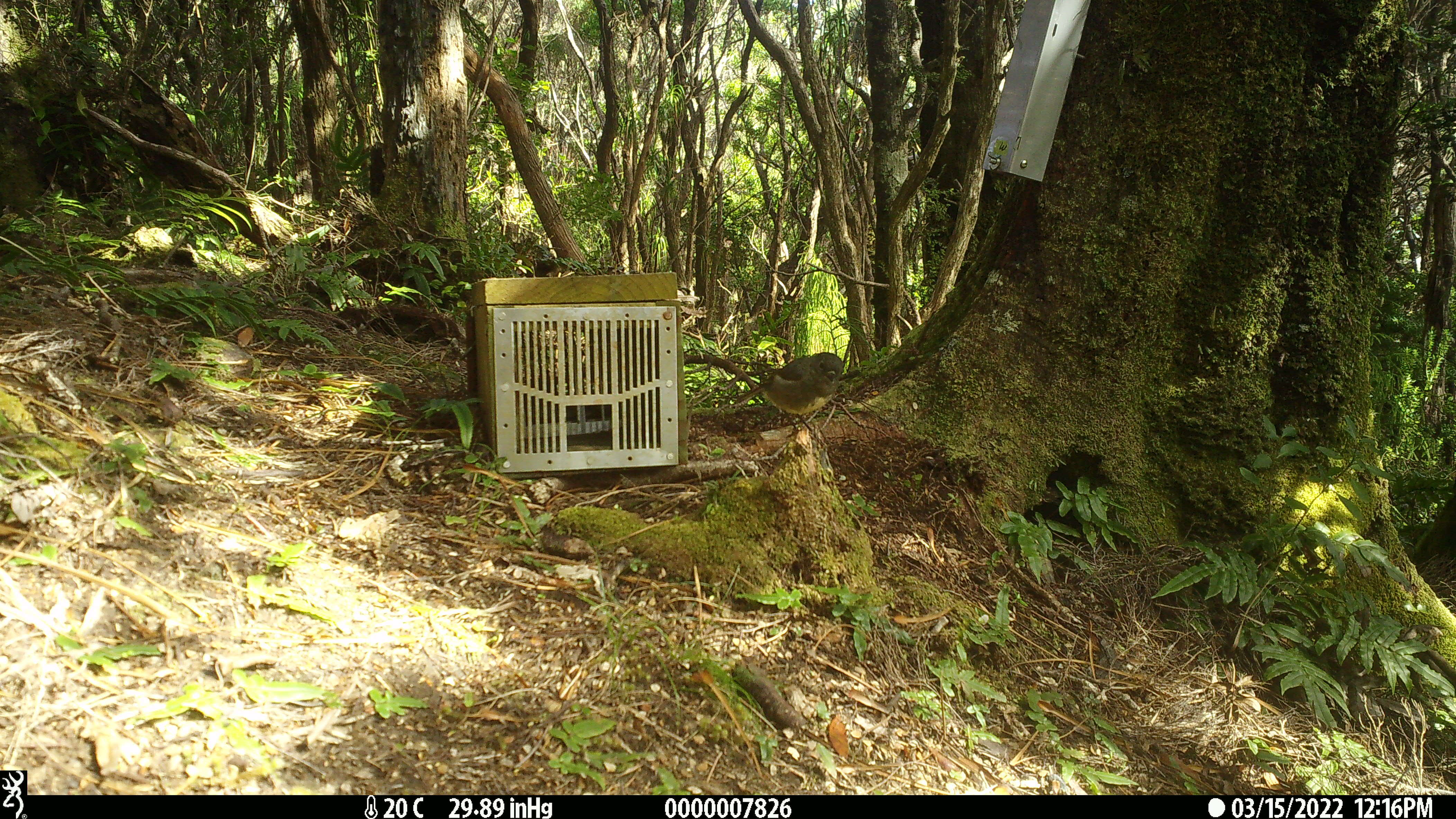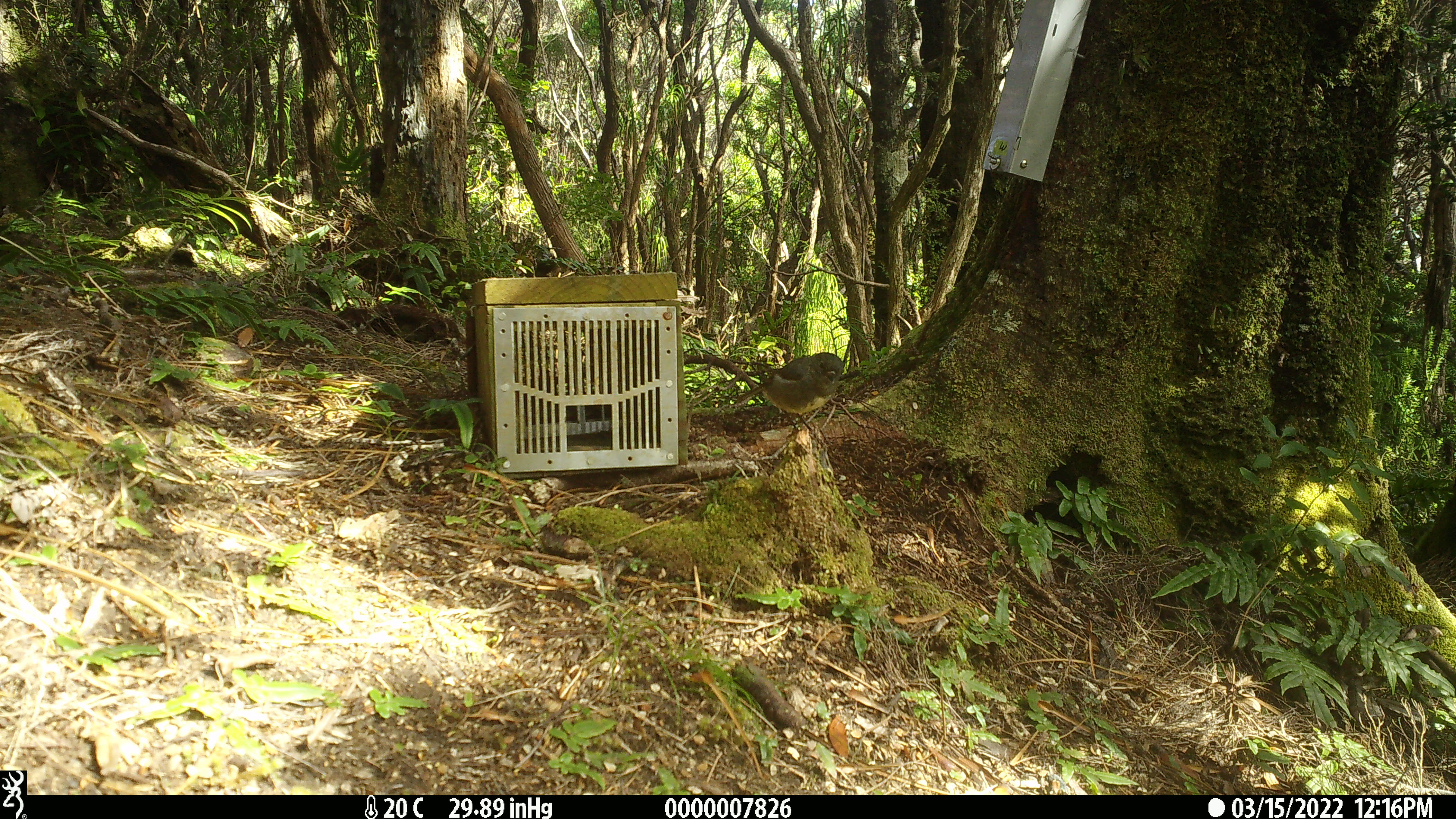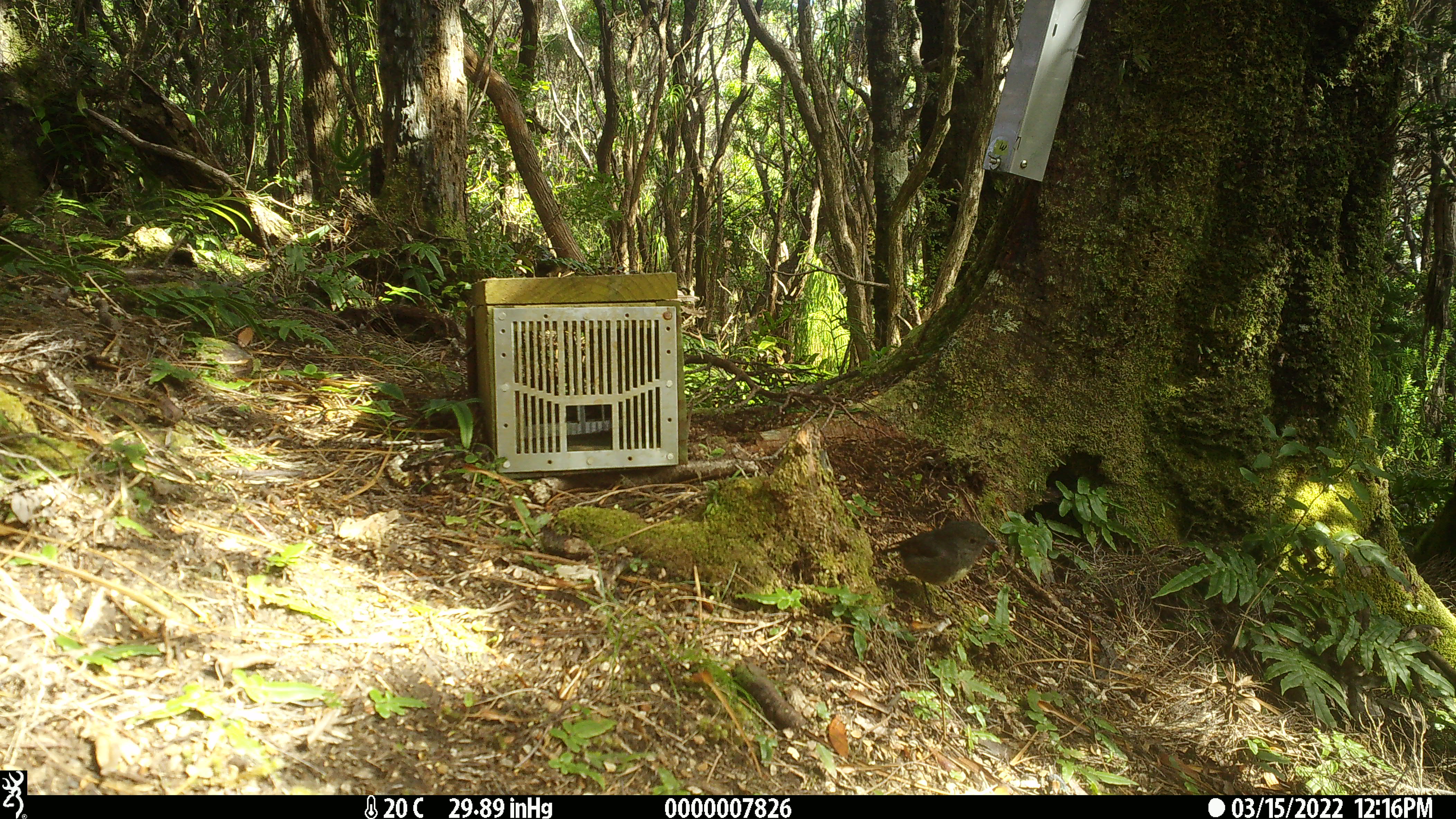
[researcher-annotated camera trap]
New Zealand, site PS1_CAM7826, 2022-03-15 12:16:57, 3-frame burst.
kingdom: Animalia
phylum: Chordata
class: Aves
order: Passeriformes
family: Petroicidae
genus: Petroica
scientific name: Petroica australis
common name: new zealand robin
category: robin